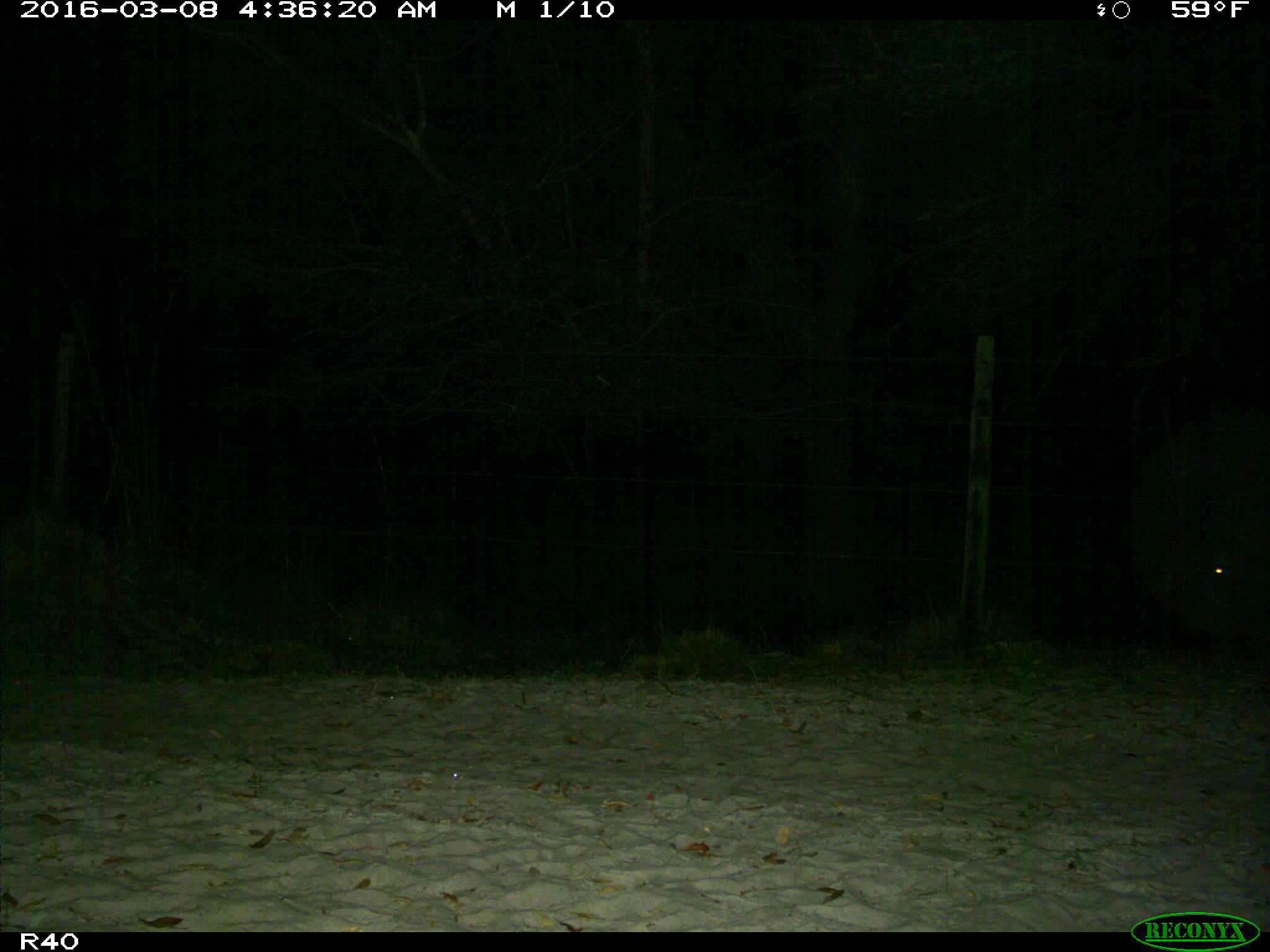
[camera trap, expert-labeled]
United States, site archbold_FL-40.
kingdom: Animalia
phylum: Chordata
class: Mammalia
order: Artiodactyla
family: Suidae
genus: Sus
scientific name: Sus scrofa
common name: wild boar